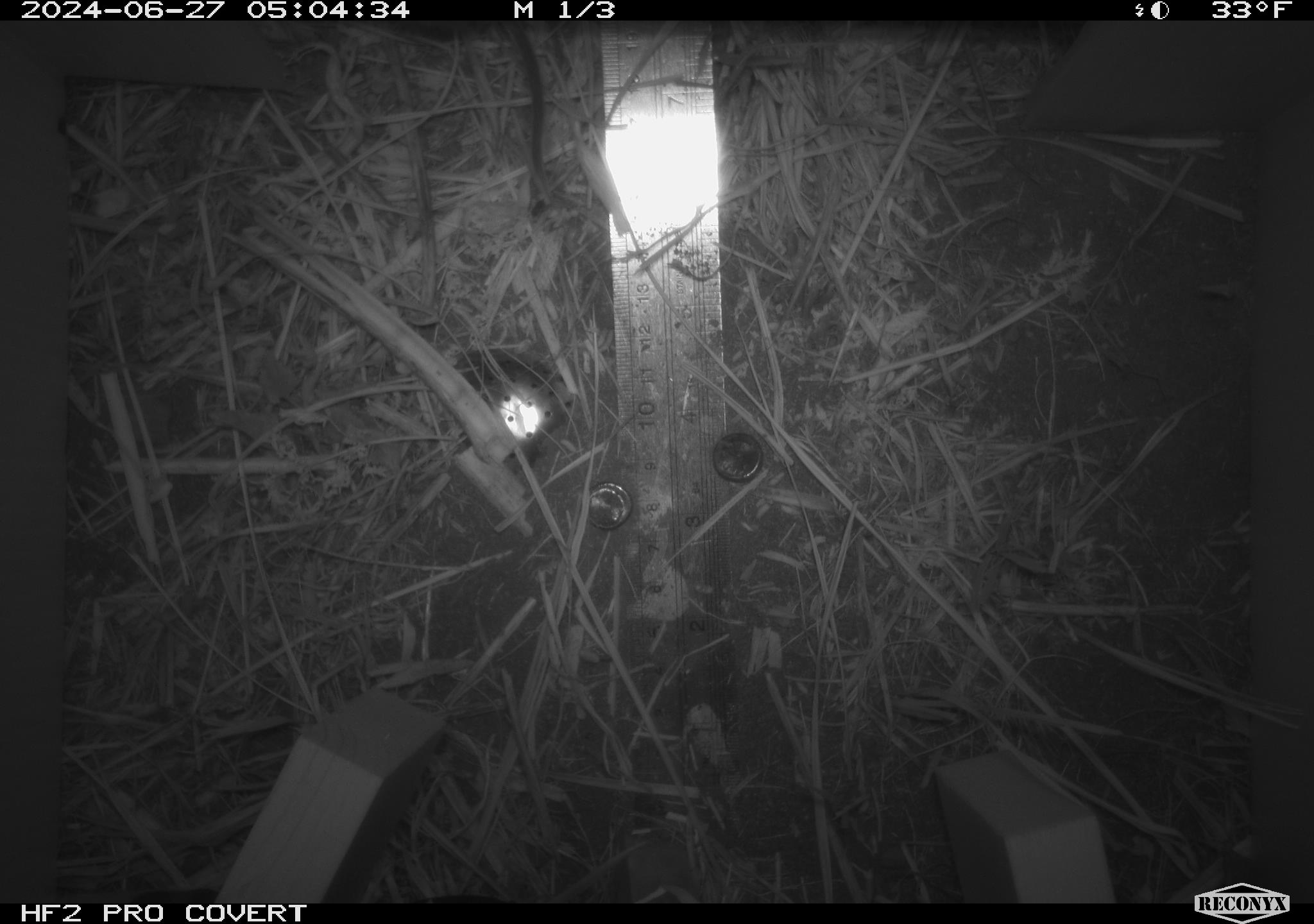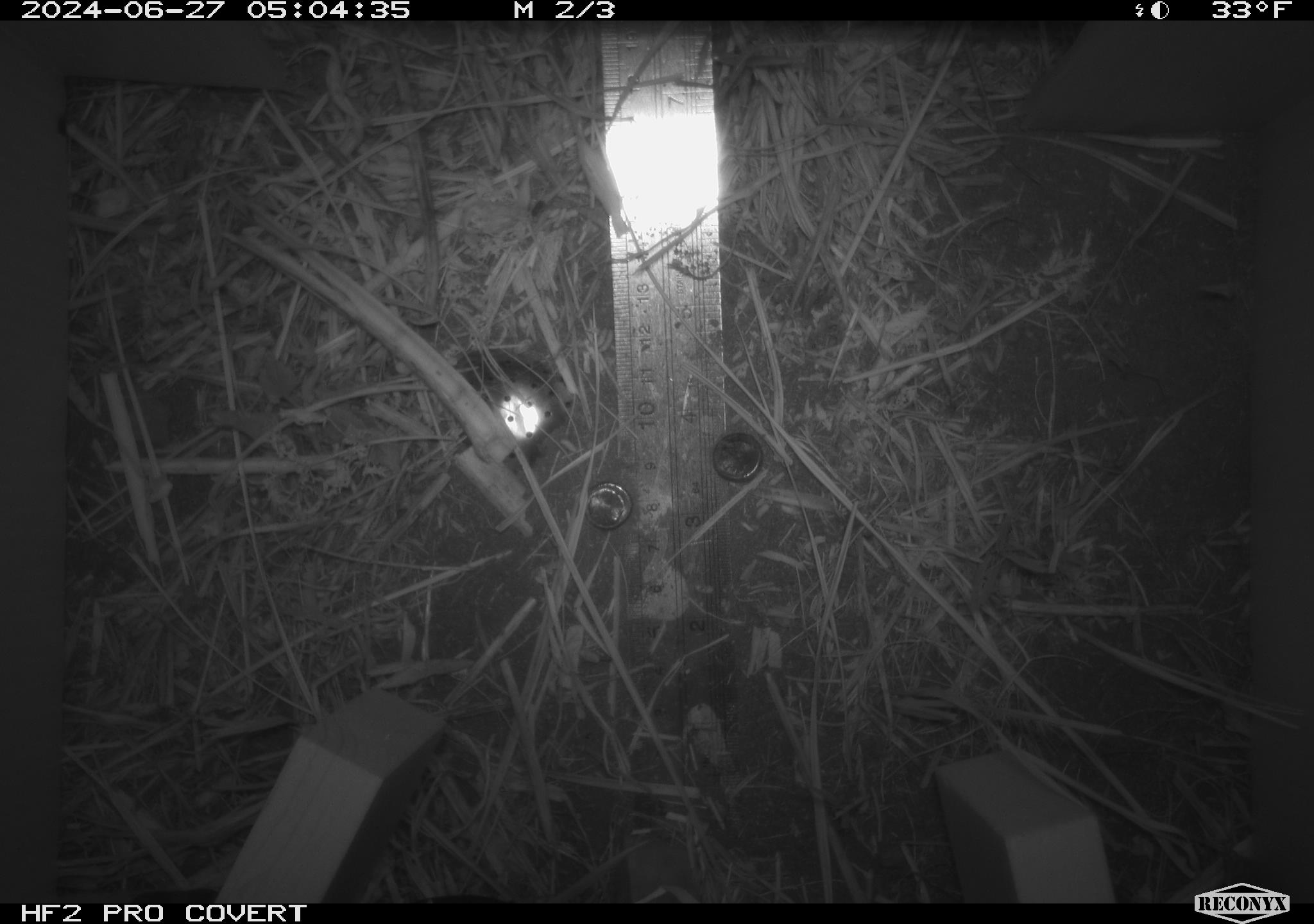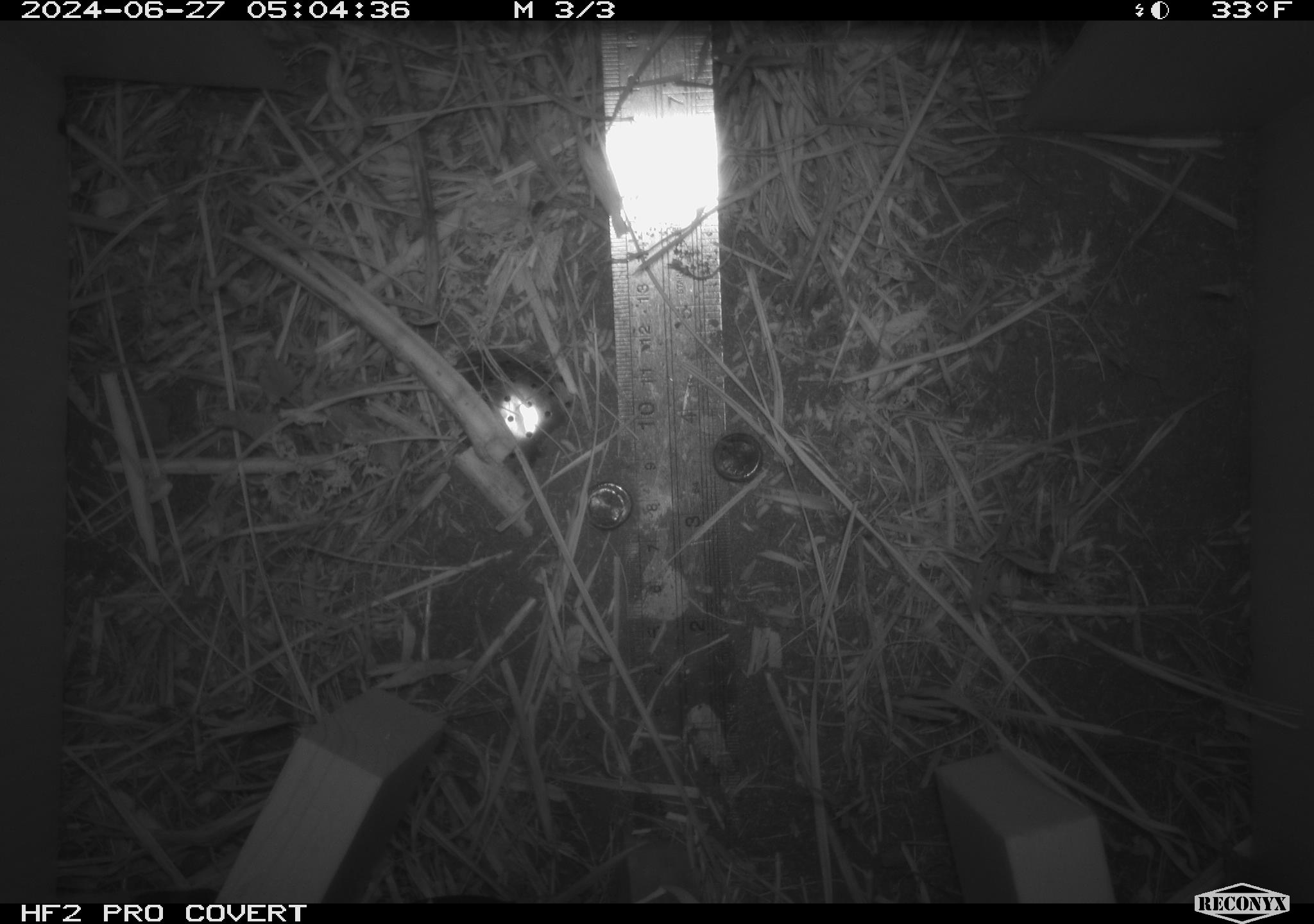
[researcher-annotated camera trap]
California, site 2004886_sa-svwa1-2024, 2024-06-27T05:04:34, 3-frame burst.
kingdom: Animalia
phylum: Chordata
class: Mammalia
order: Rodentia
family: Cricetidae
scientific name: Arvicolinae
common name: voles, lemmings, and muskrats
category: arvicolinae subfamily